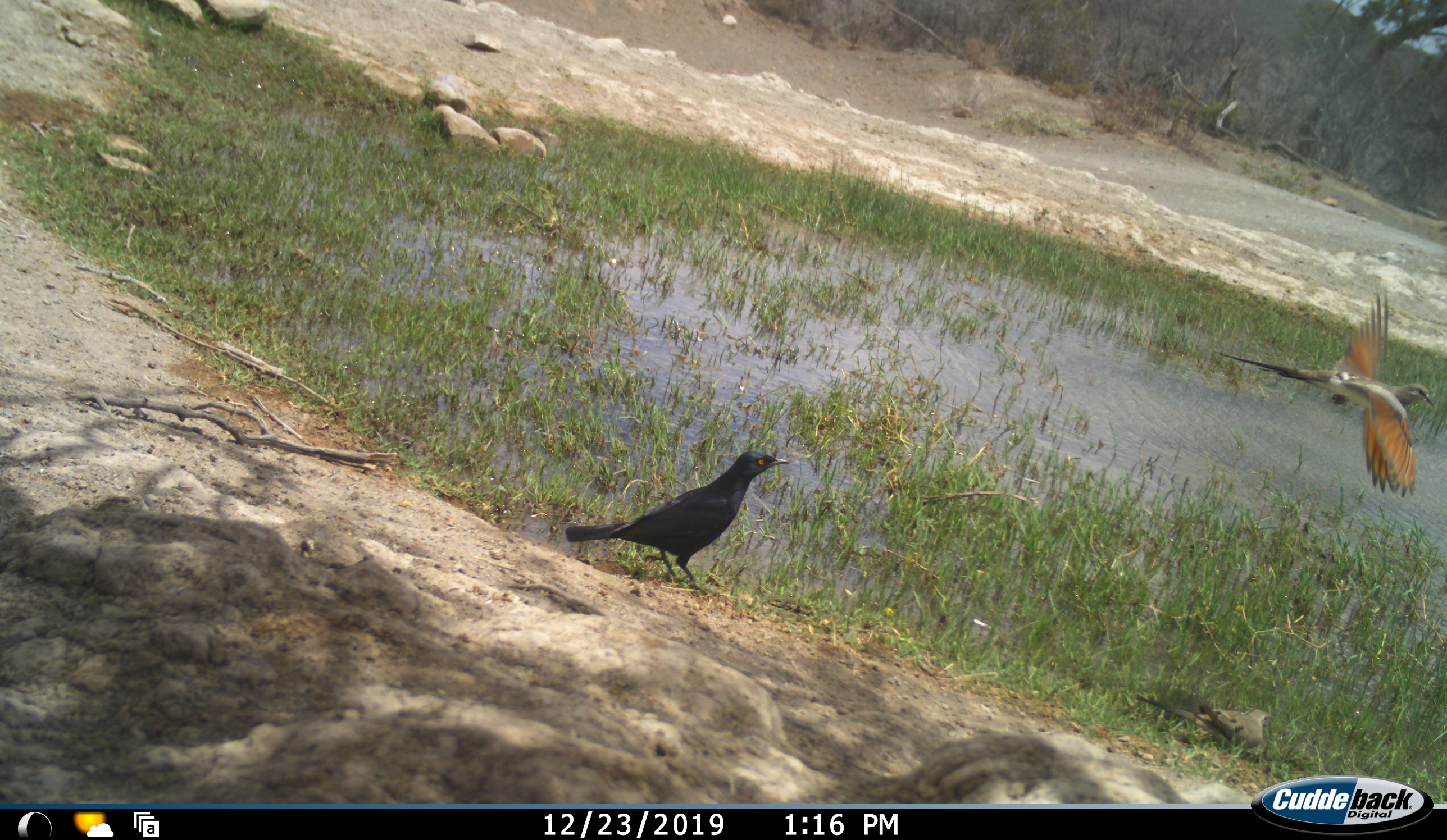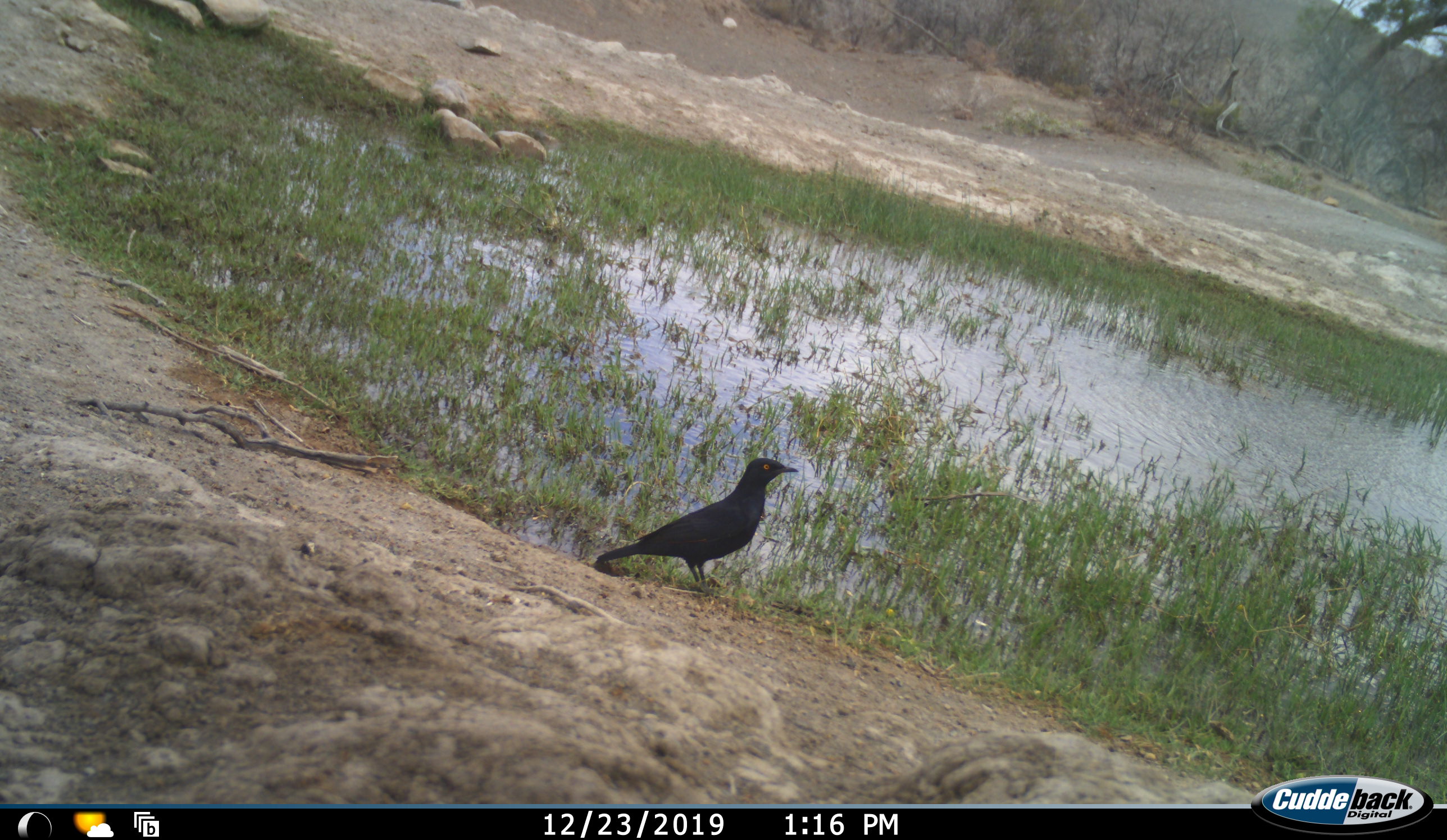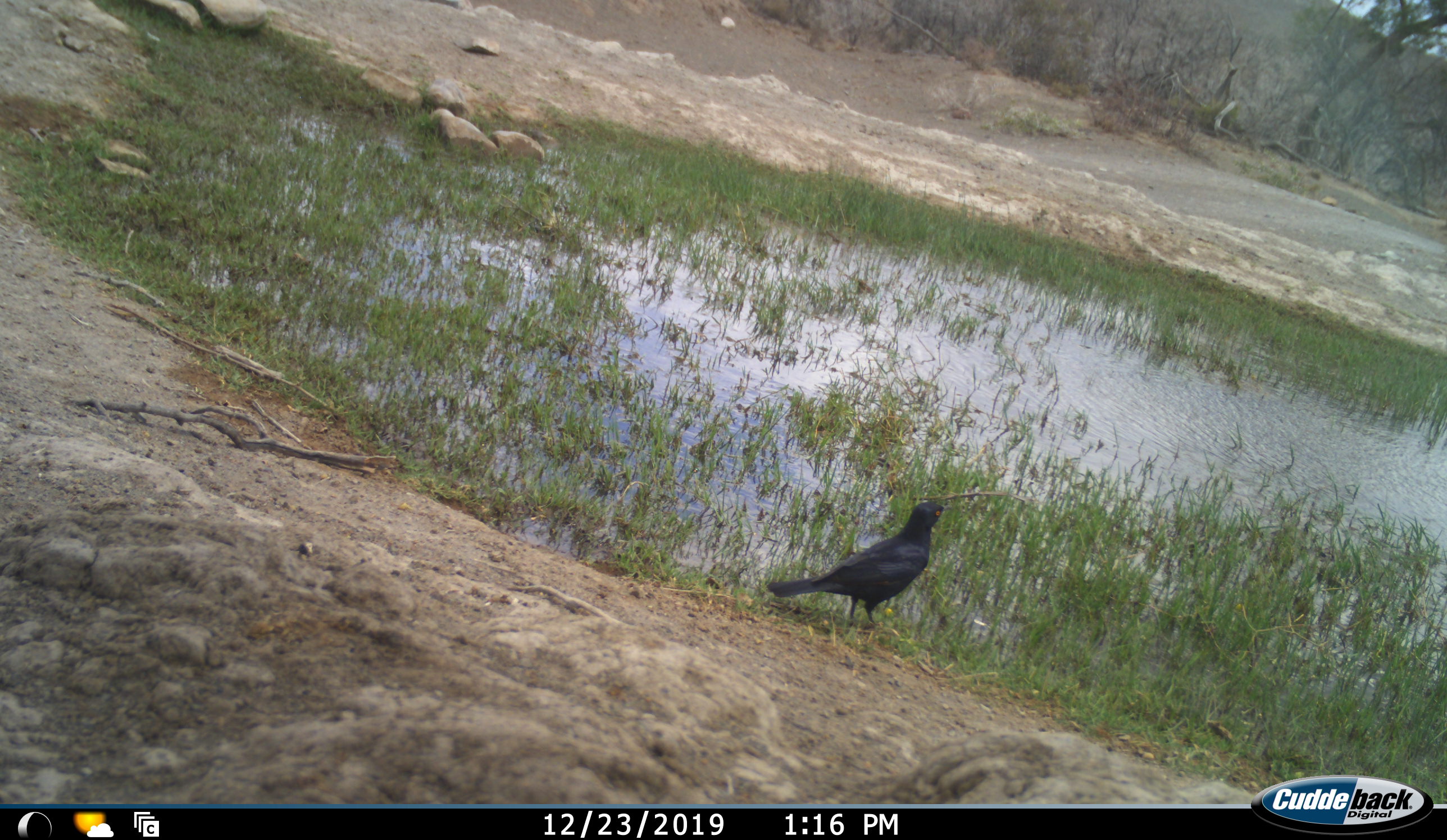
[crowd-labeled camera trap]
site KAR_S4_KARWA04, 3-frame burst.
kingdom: Animalia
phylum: Chordata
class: Aves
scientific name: Aves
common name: bird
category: birdother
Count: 2.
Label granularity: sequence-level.